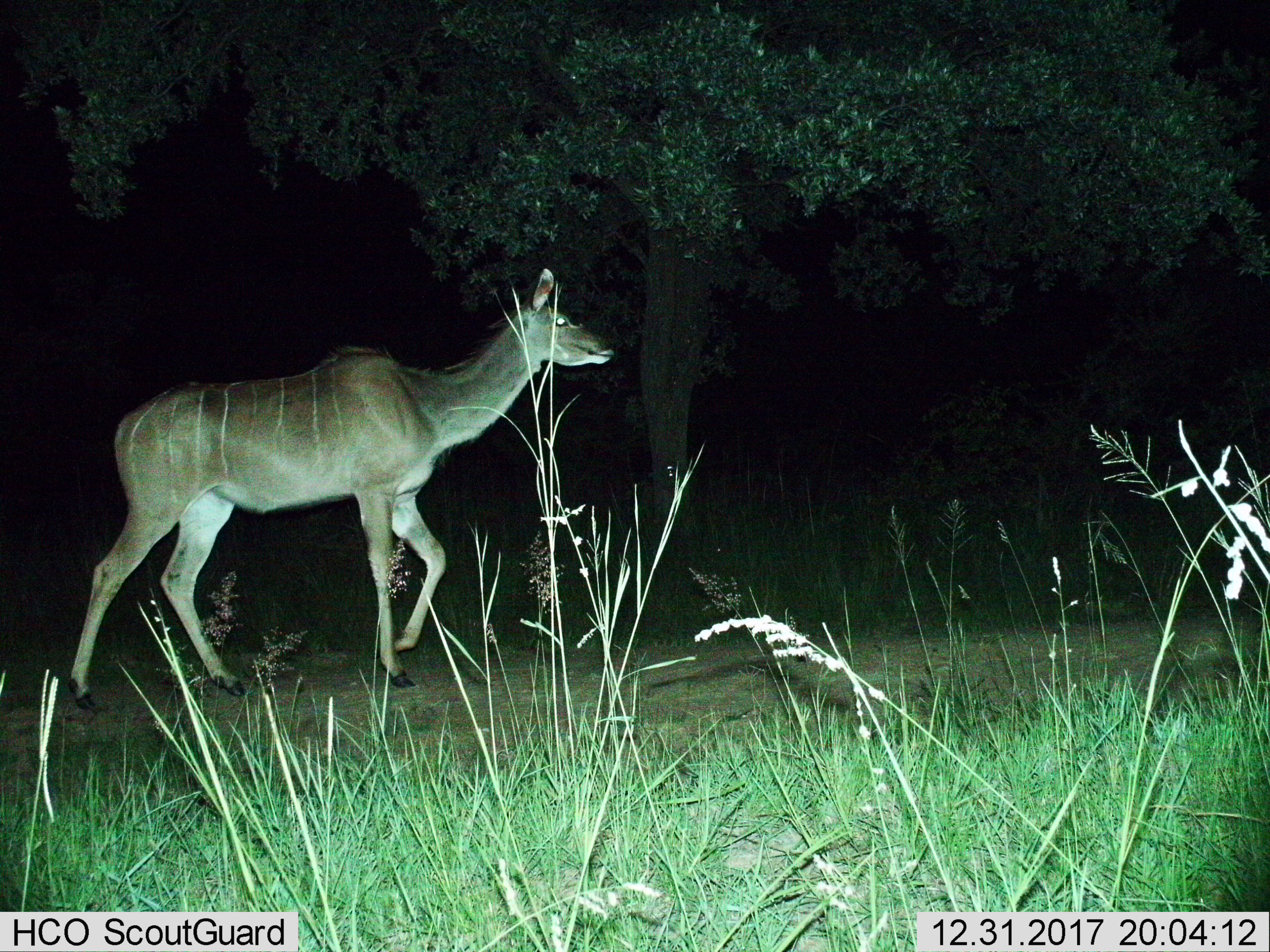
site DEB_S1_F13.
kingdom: Animalia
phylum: Chordata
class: Mammalia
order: Artiodactyla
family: Bovidae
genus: Tragelaphus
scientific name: Tragelaphus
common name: kudu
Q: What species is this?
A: Kudu (Tragelaphus).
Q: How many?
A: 1.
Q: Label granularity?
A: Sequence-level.